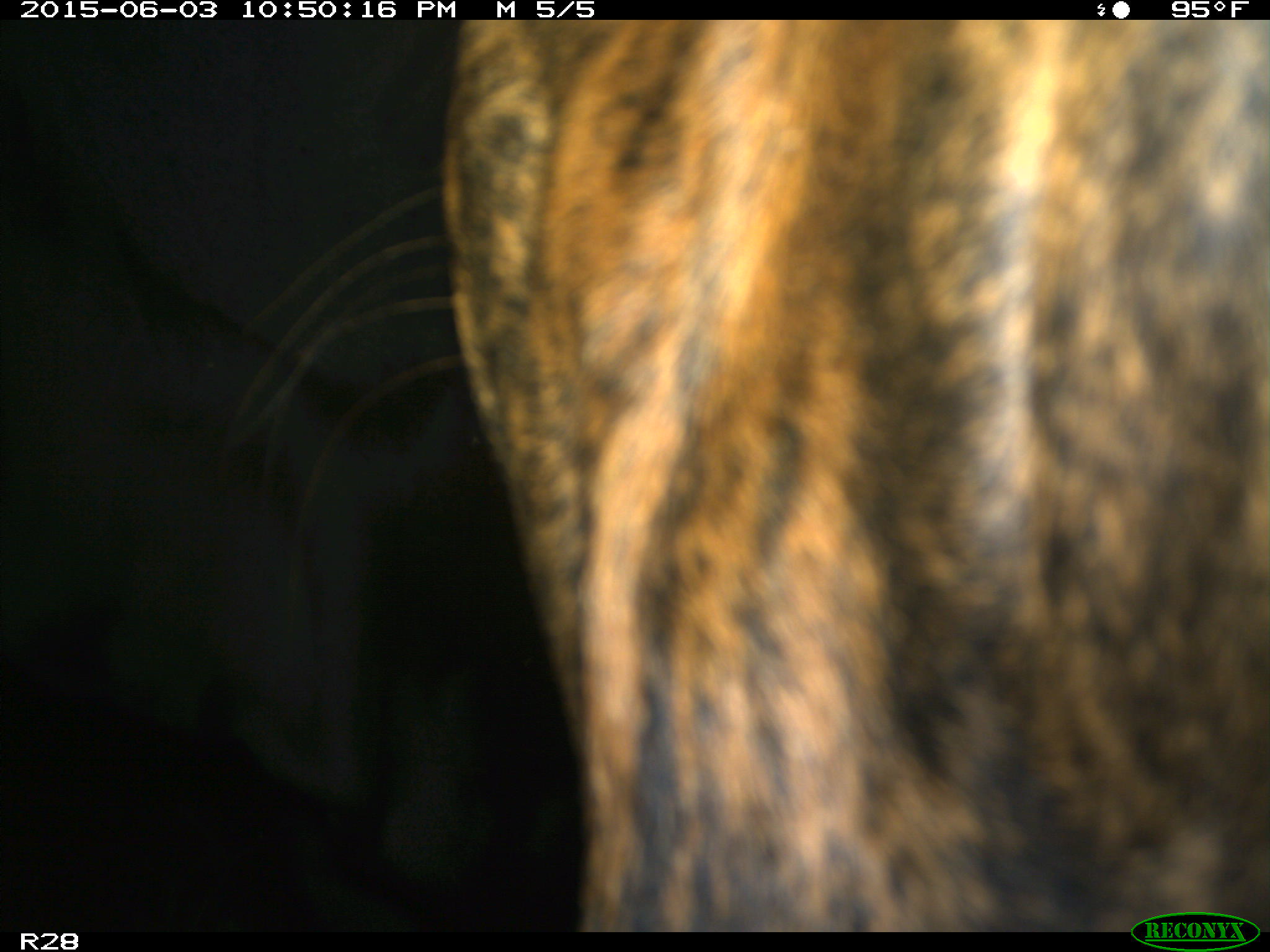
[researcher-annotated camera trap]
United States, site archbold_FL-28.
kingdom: Animalia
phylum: Chordata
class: Mammalia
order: Artiodactyla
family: Bovidae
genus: Bos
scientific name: Bos taurus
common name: domestic cow